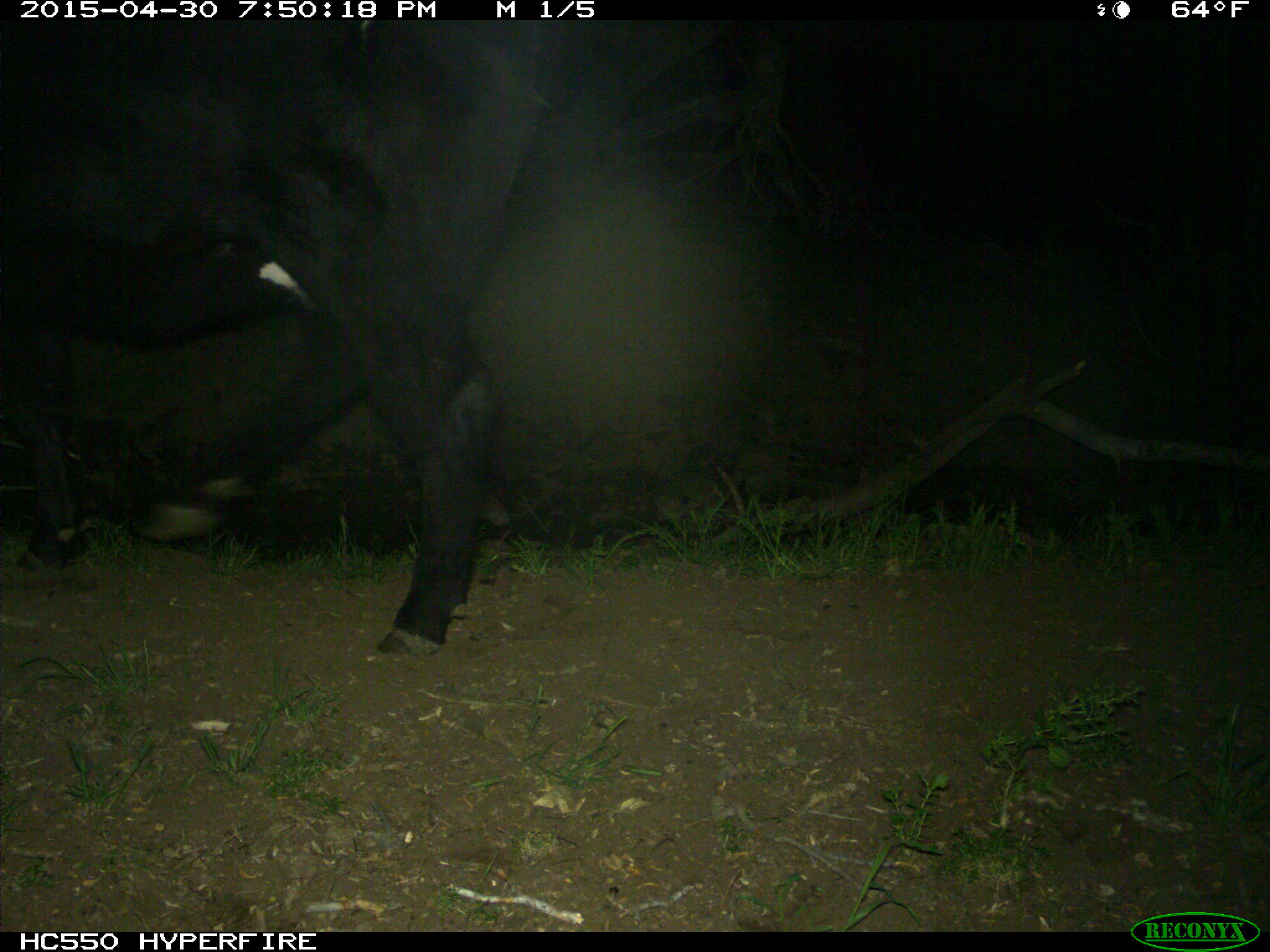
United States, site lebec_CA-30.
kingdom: Animalia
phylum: Chordata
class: Mammalia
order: Artiodactyla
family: Bovidae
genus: Bos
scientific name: Bos taurus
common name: domestic cow